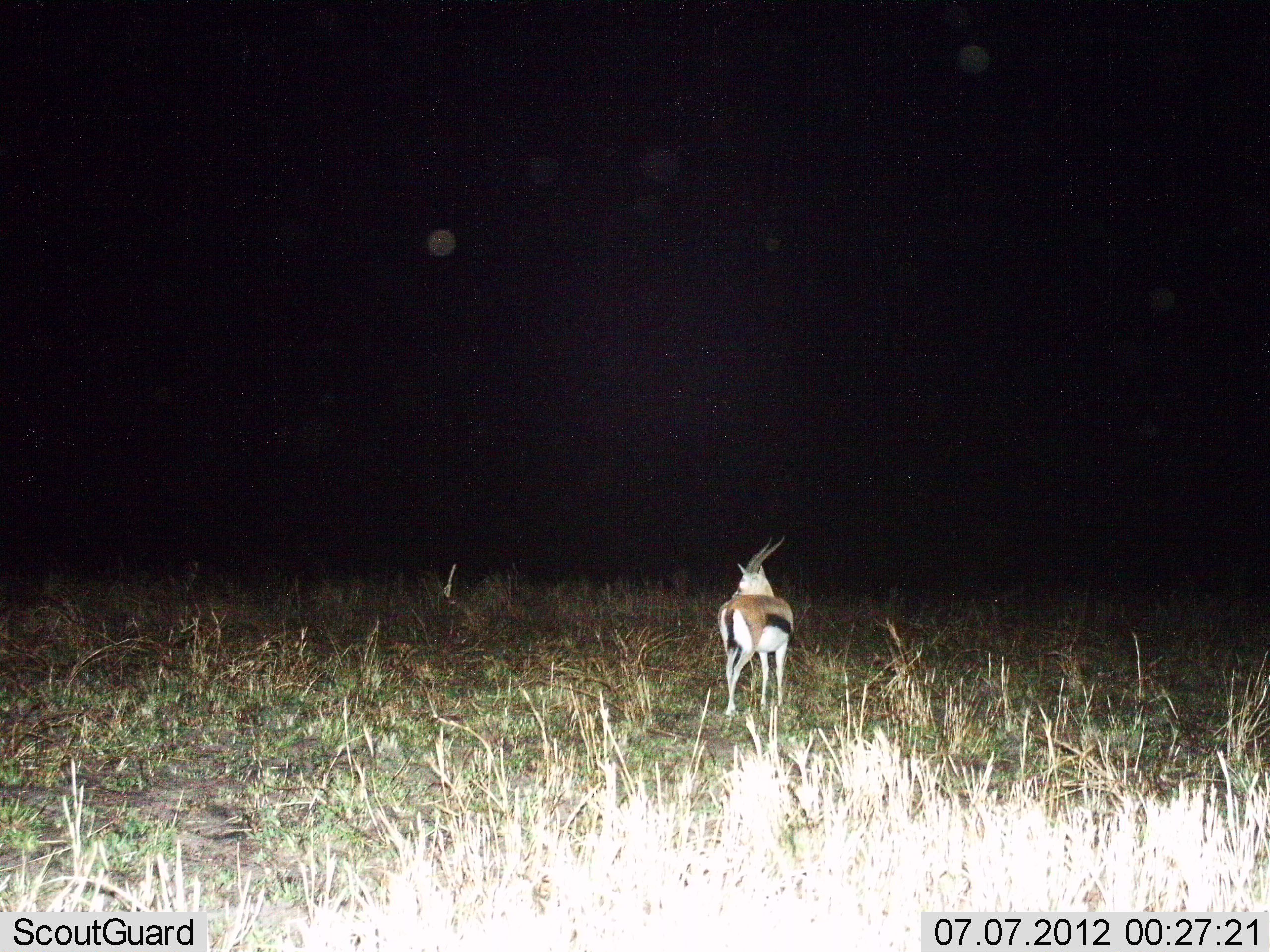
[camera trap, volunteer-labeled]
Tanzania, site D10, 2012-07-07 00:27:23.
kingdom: Animalia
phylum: Chordata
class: Mammalia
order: Artiodactyla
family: Bovidae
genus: Eudorcas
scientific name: Eudorcas thomsonii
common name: thomson's gazelle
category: gazellethomsons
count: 1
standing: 90%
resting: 0%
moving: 10%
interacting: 0%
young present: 0%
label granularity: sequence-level